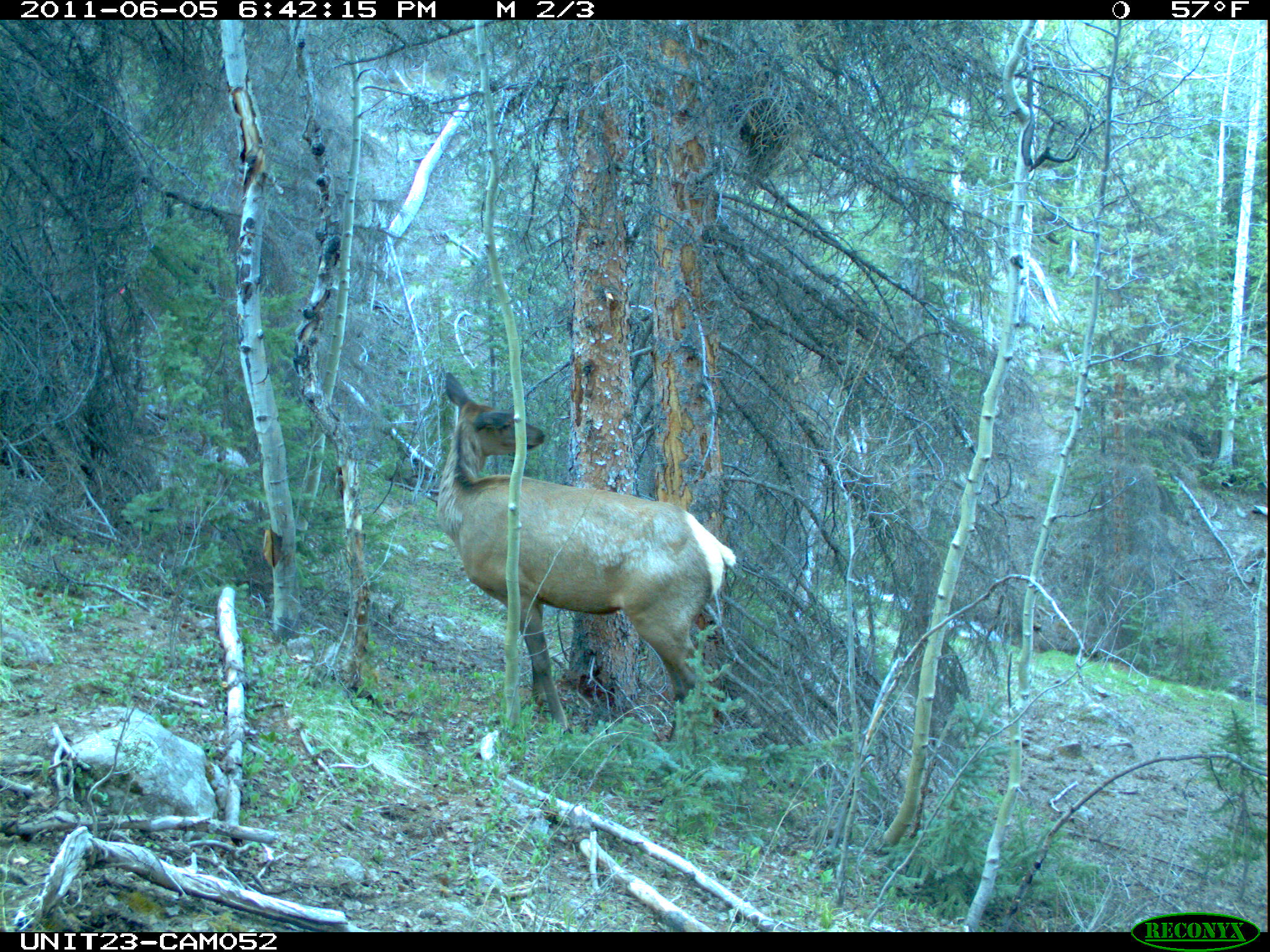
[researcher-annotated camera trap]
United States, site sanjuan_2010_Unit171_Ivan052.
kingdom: Animalia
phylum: Chordata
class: Mammalia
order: Artiodactyla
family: Cervidae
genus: Cervus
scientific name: Cervus elaphus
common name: red deer